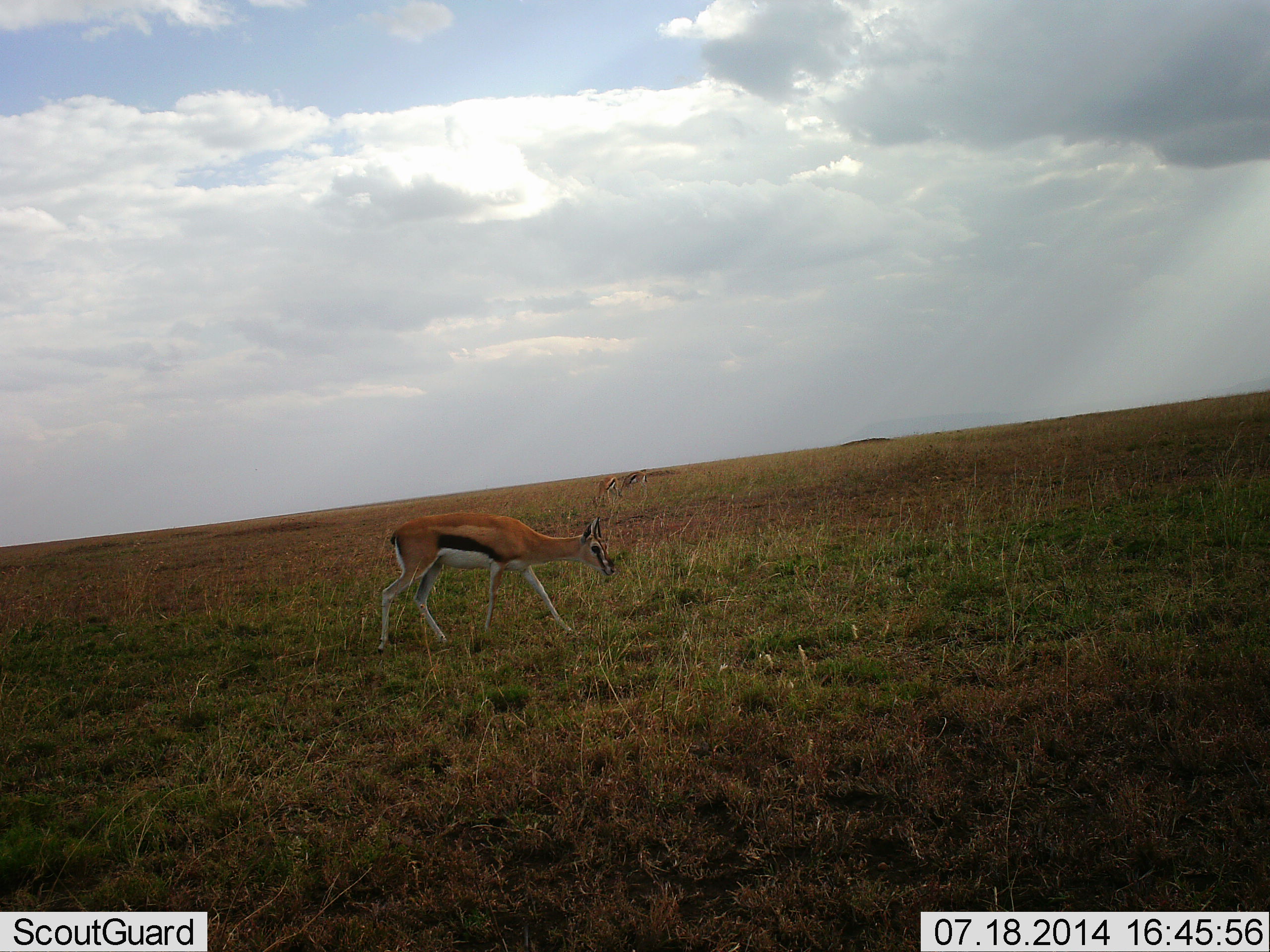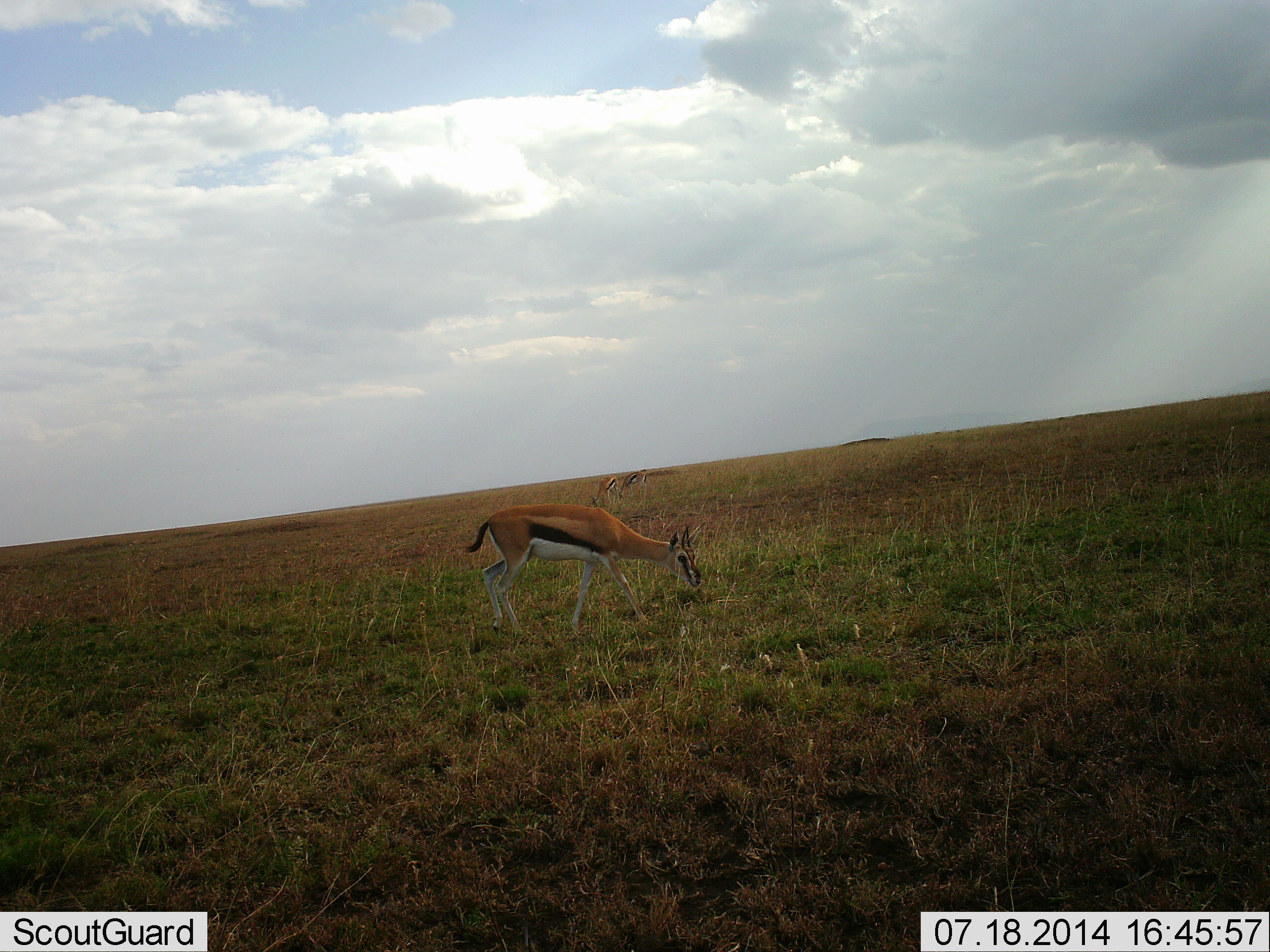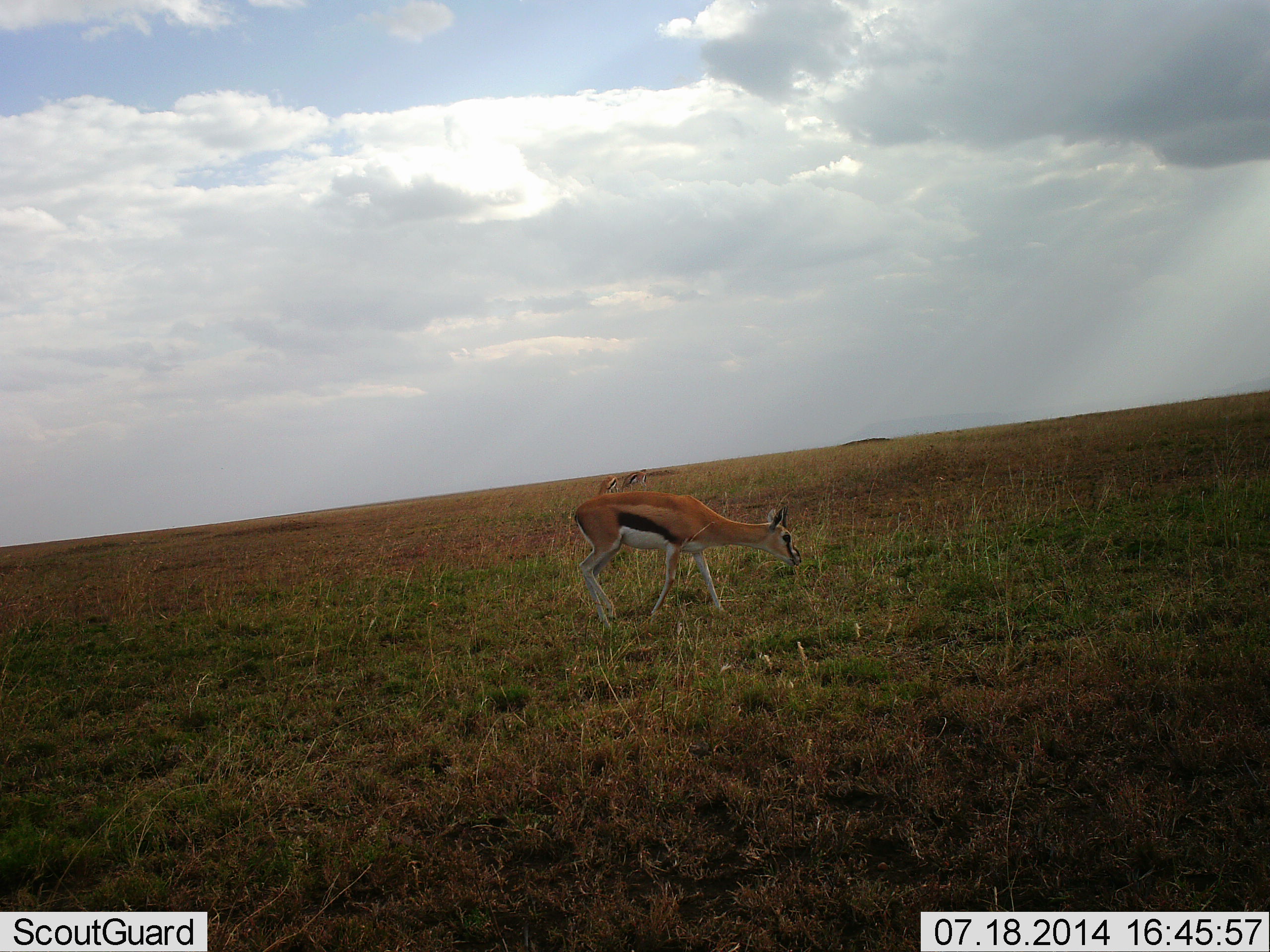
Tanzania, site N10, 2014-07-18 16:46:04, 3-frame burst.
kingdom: Animalia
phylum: Chordata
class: Mammalia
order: Artiodactyla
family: Bovidae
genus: Eudorcas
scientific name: Eudorcas thomsonii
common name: thomson's gazelle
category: gazellethomsons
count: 1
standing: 40%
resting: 0%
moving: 50%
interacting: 0%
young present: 0%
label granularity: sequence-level